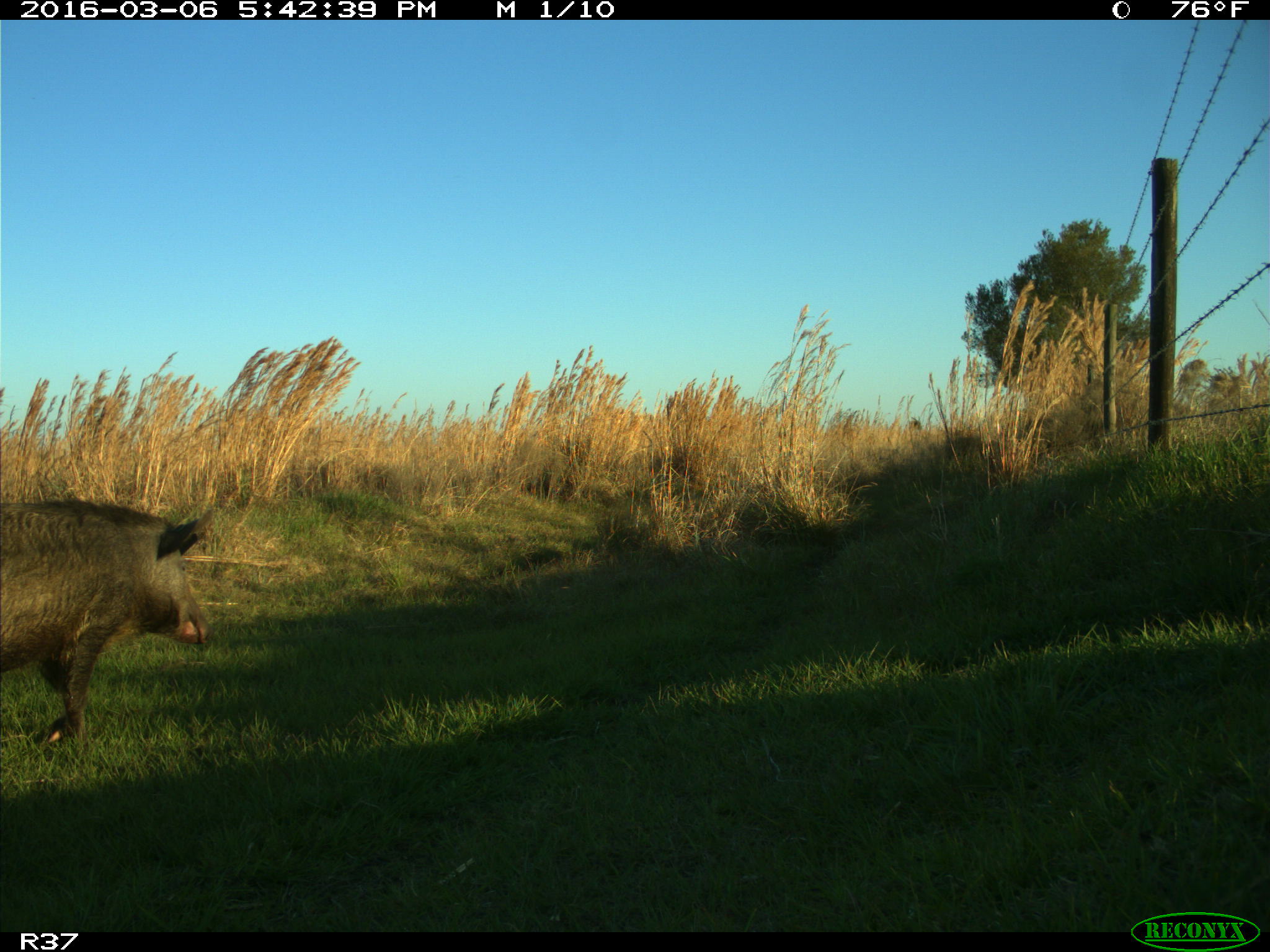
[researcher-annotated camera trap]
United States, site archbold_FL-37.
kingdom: Animalia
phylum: Chordata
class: Mammalia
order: Artiodactyla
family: Suidae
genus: Sus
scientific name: Sus scrofa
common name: wild boar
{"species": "Sus scrofa (wild boar)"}